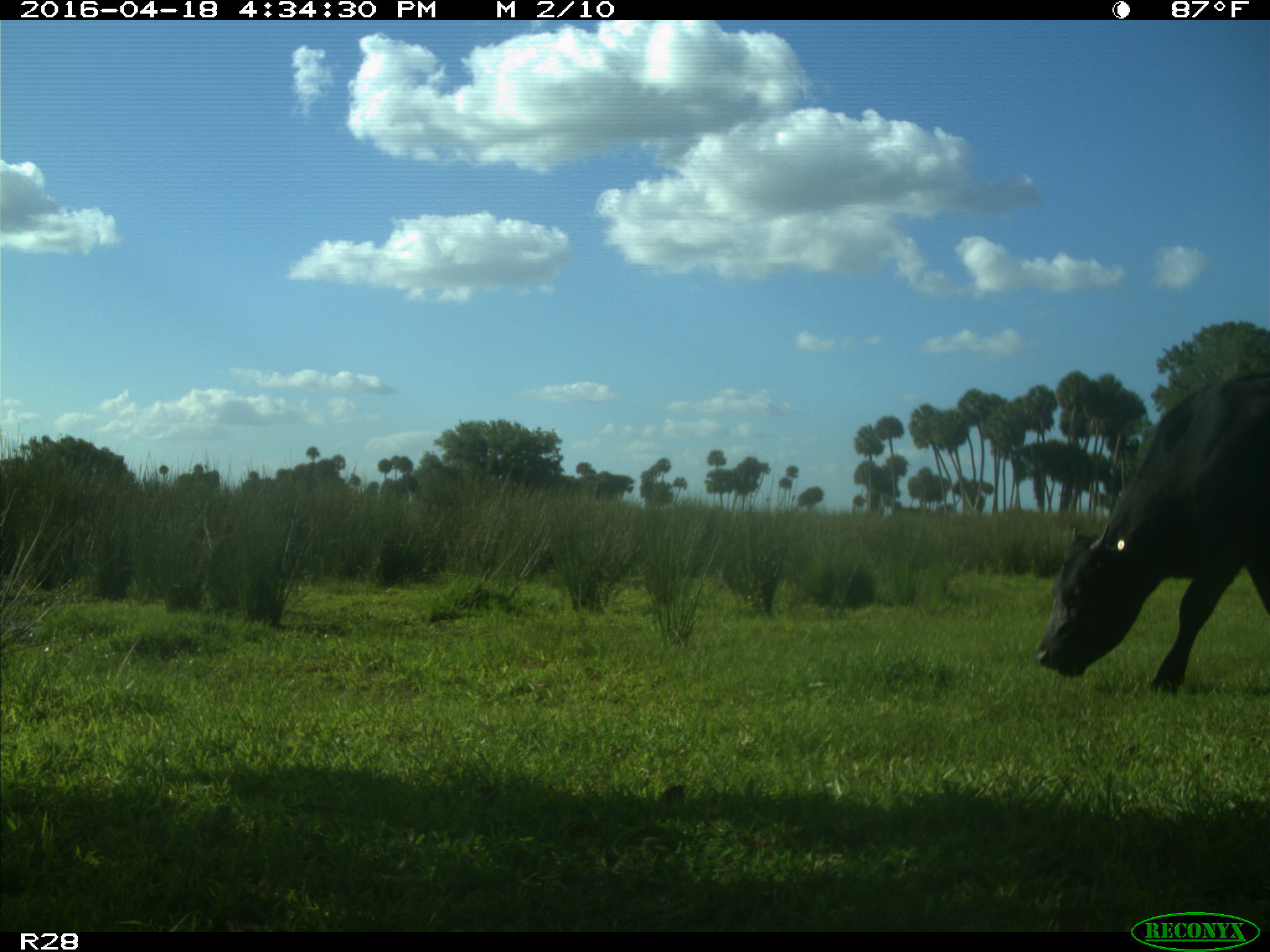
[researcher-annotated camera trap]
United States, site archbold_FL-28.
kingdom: Animalia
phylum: Chordata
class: Mammalia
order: Artiodactyla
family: Bovidae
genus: Bos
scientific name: Bos taurus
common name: domestic cow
Bos taurus (domestic cow).